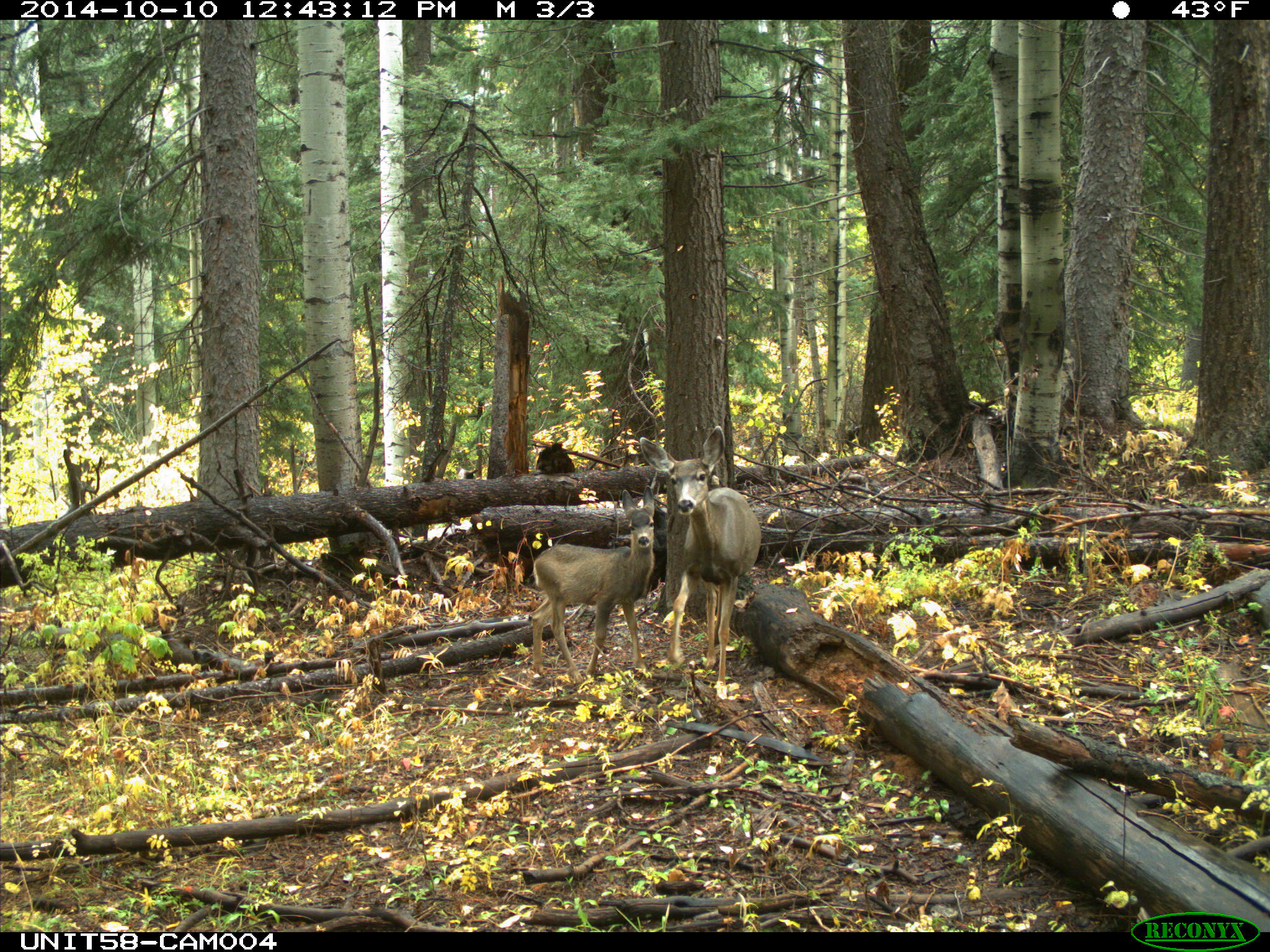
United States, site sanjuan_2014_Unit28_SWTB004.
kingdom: Animalia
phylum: Chordata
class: Mammalia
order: Artiodactyla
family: Cervidae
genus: Odocoileus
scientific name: Odocoileus hemionus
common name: mule deer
Odocoileus hemionus (mule deer).